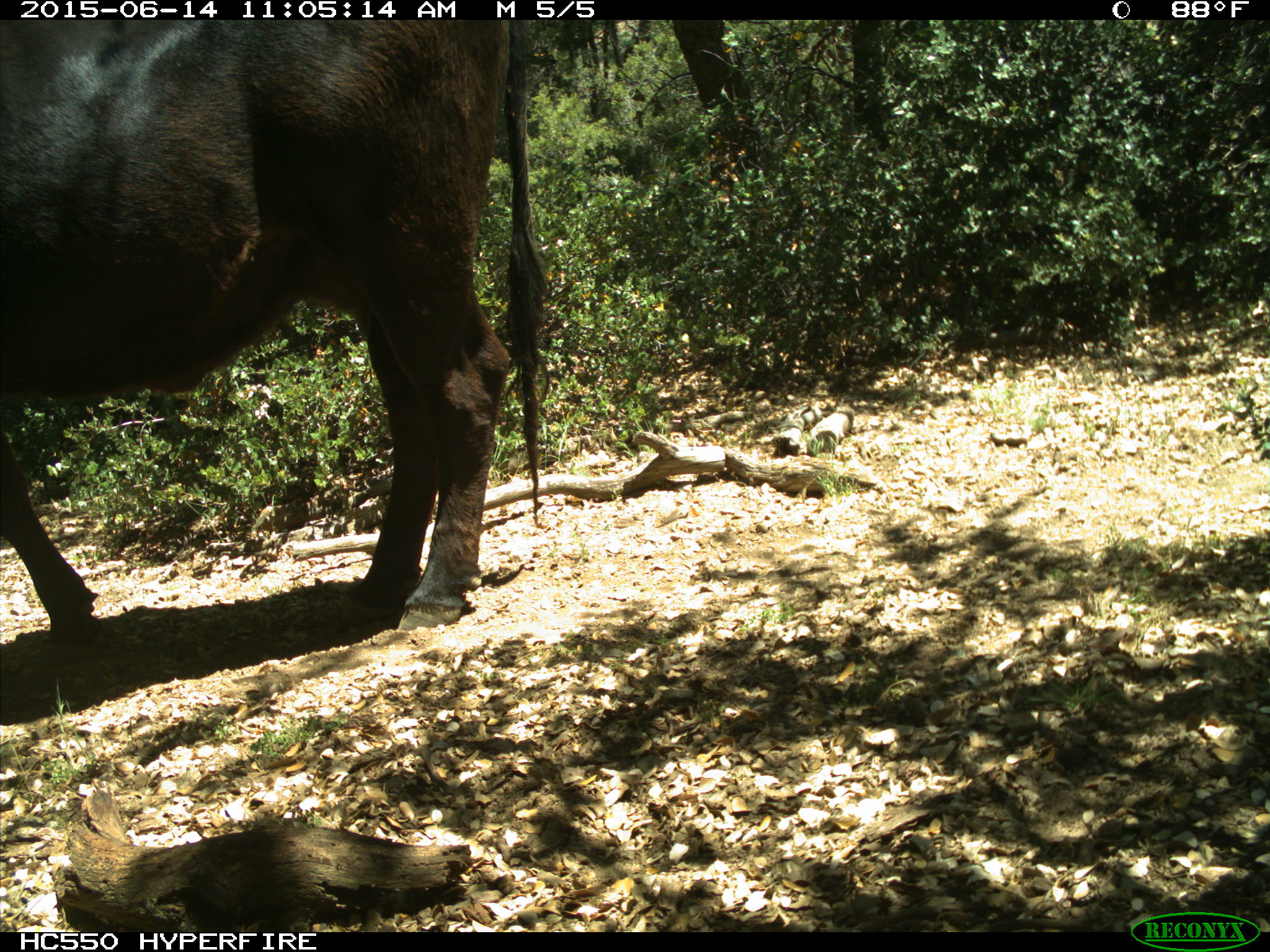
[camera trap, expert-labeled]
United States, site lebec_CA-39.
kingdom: Animalia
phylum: Chordata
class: Mammalia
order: Artiodactyla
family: Bovidae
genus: Bos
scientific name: Bos taurus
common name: domestic cow